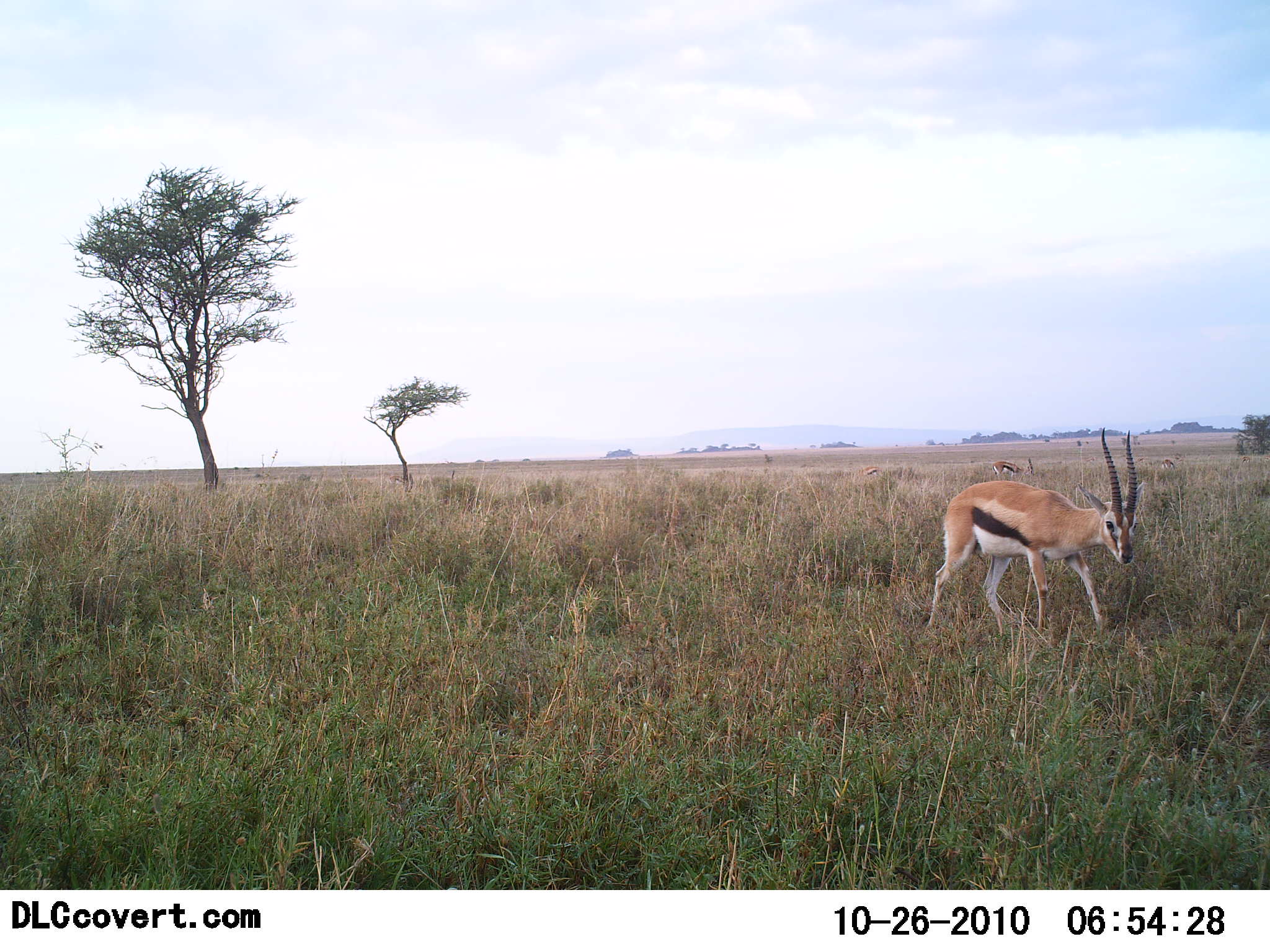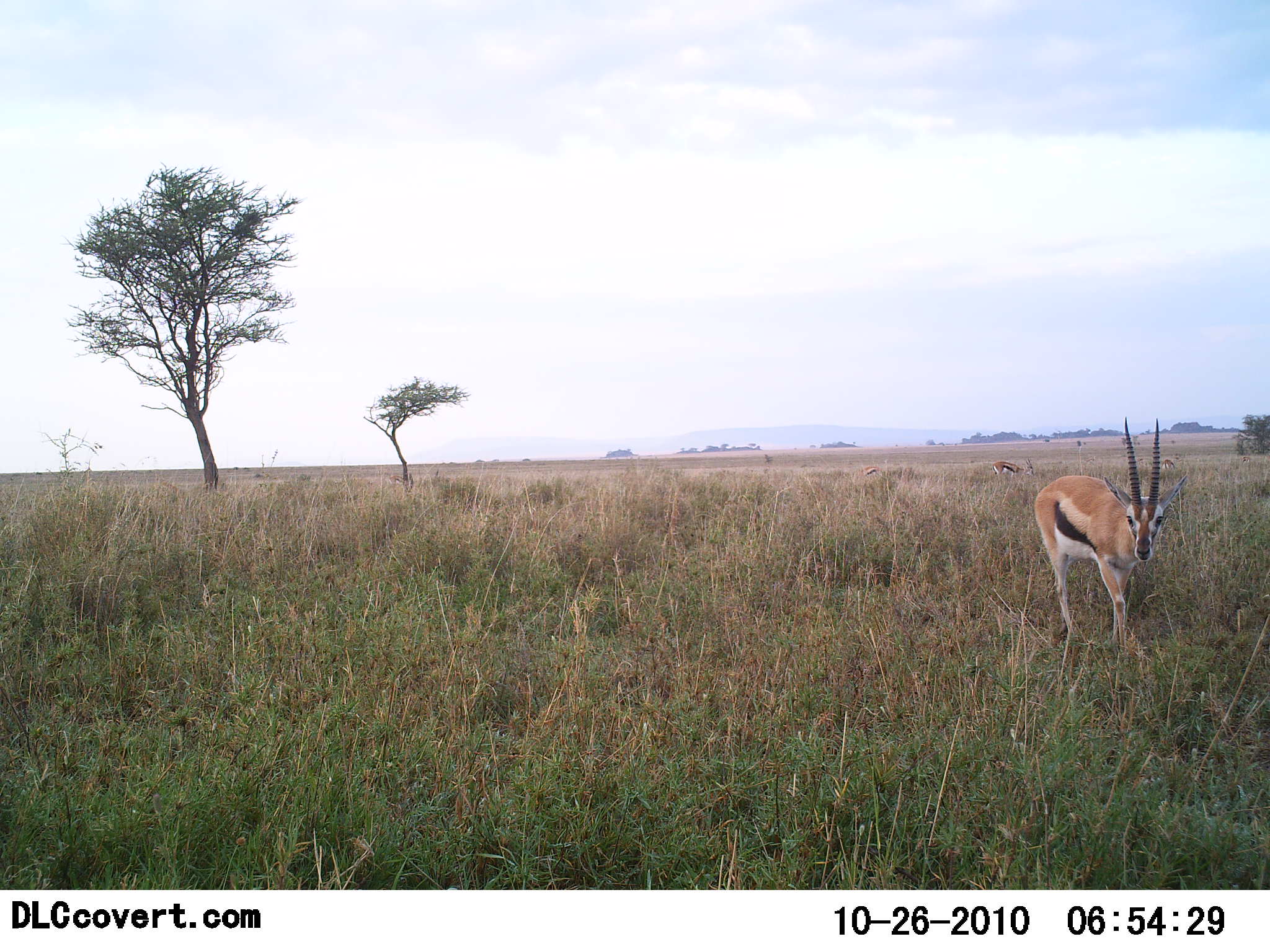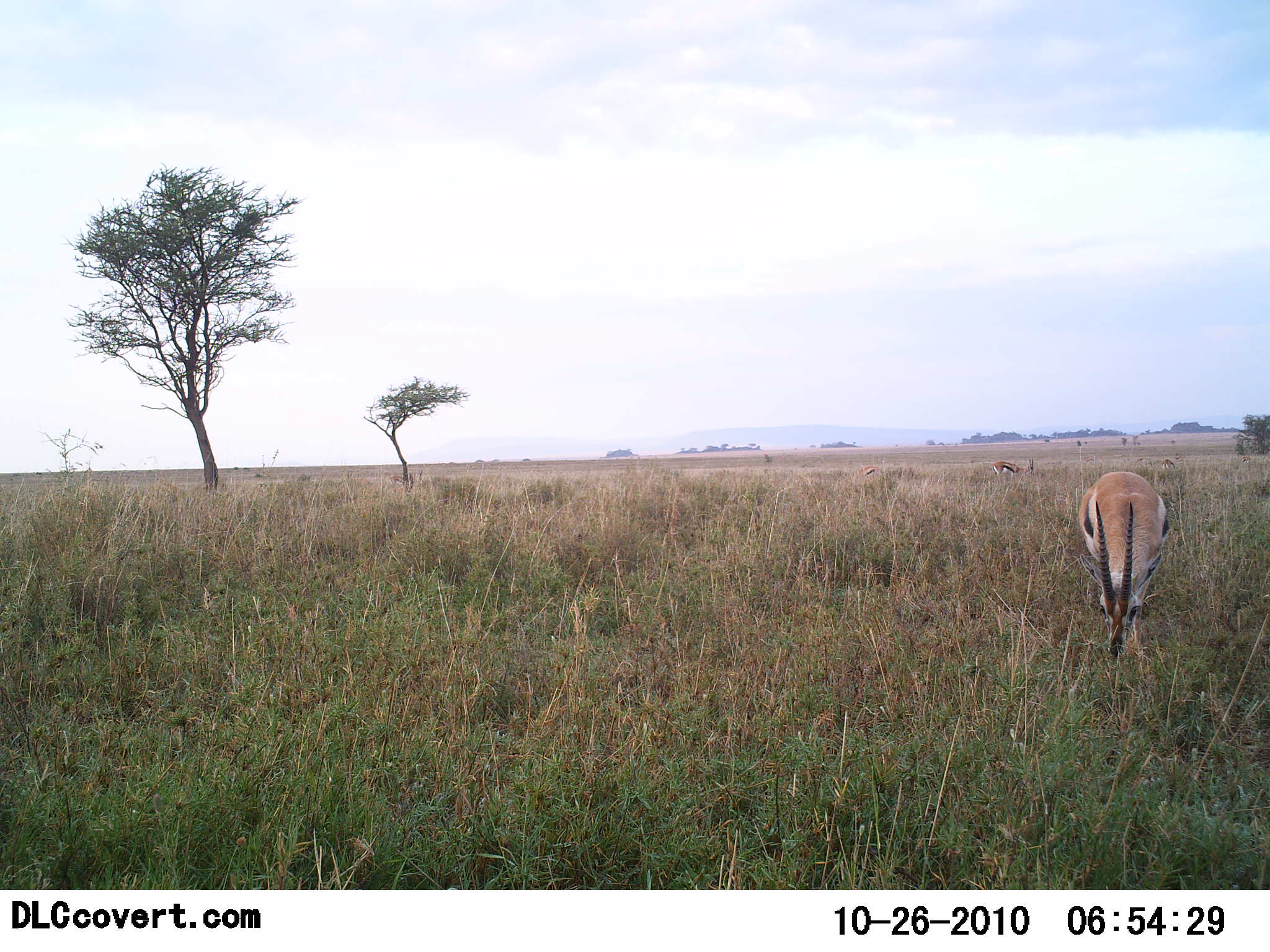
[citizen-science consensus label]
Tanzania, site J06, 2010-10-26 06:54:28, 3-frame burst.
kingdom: Animalia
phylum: Chordata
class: Mammalia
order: Artiodactyla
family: Bovidae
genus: Eudorcas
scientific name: Eudorcas thomsonii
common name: thomson's gazelle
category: gazellethomsons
Gazellethomsons (thomson's gazelle) (Eudorcas thomsonii), count 2. Behavior (volunteer vote fractions): standing 38%, resting 0%, moving 69%, interacting 0%. Young present (vote fraction): 0%. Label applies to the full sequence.